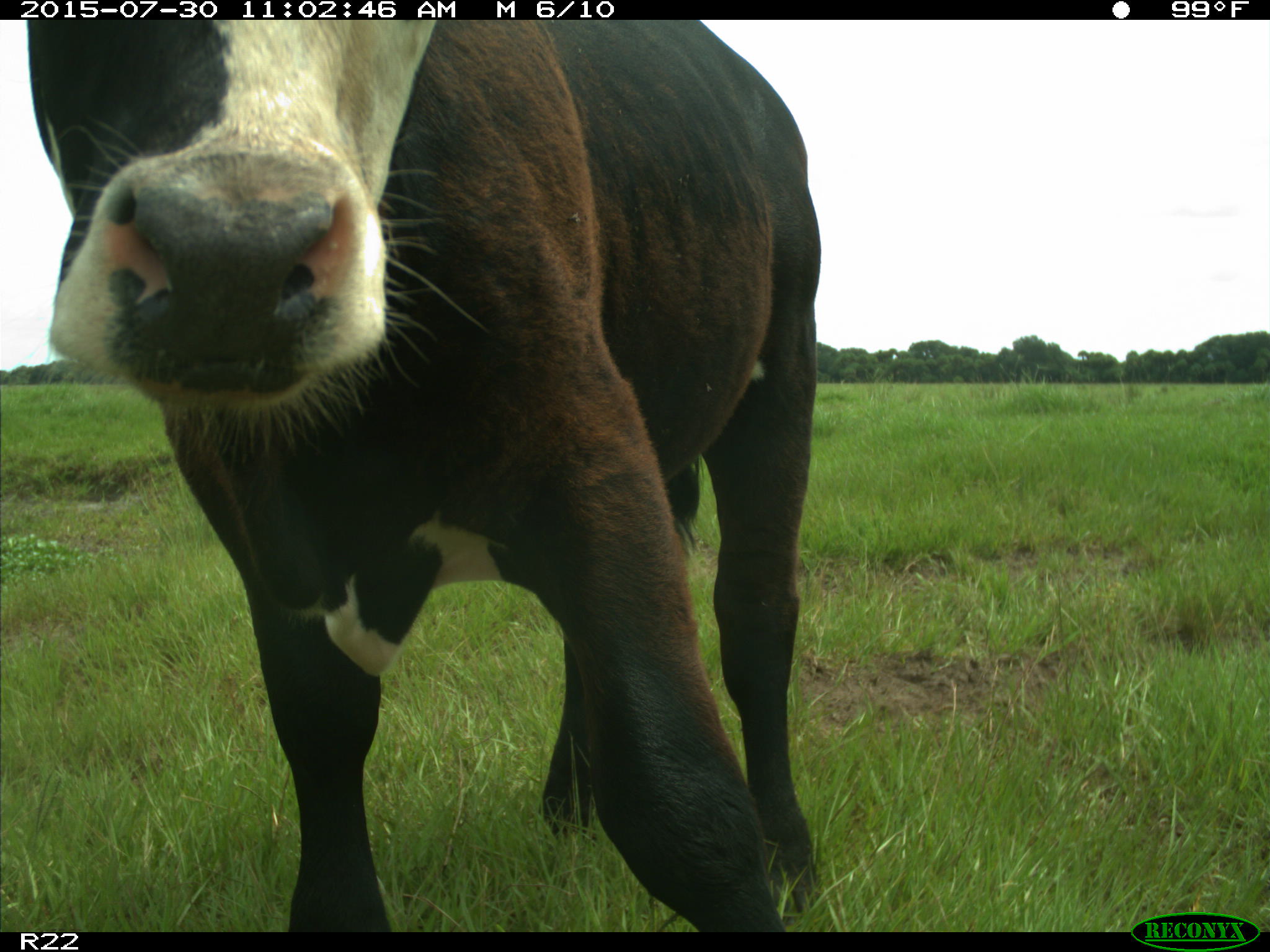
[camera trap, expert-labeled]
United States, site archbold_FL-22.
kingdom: Animalia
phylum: Chordata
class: Mammalia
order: Artiodactyla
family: Bovidae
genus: Bos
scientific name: Bos taurus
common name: domestic cow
Bos taurus (domestic cow).